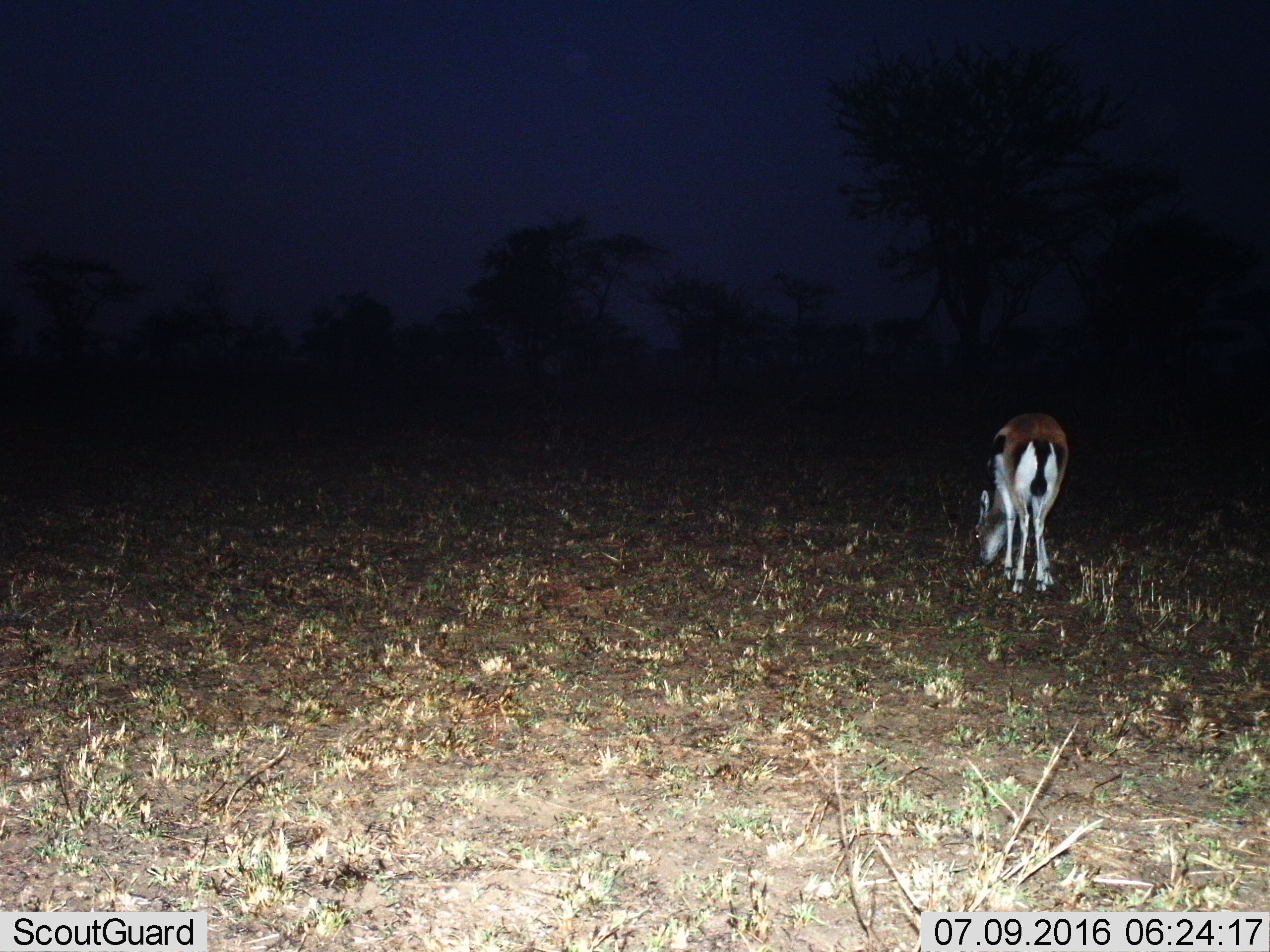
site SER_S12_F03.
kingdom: Animalia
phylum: Chordata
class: Mammalia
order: Artiodactyla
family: Bovidae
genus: Eudorcas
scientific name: Eudorcas thomsonii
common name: thomson's gazelle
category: gazellethomsons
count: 1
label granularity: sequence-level